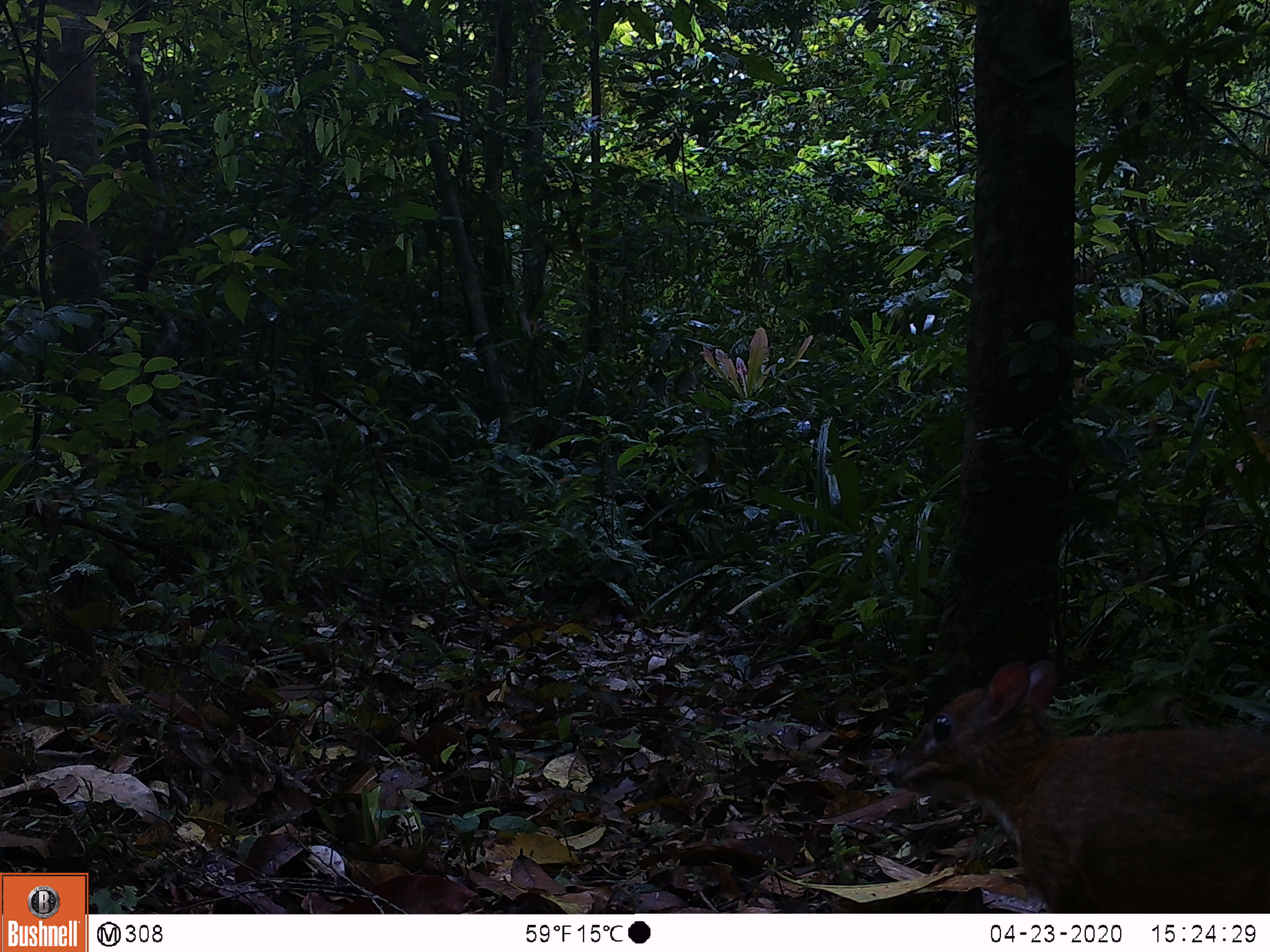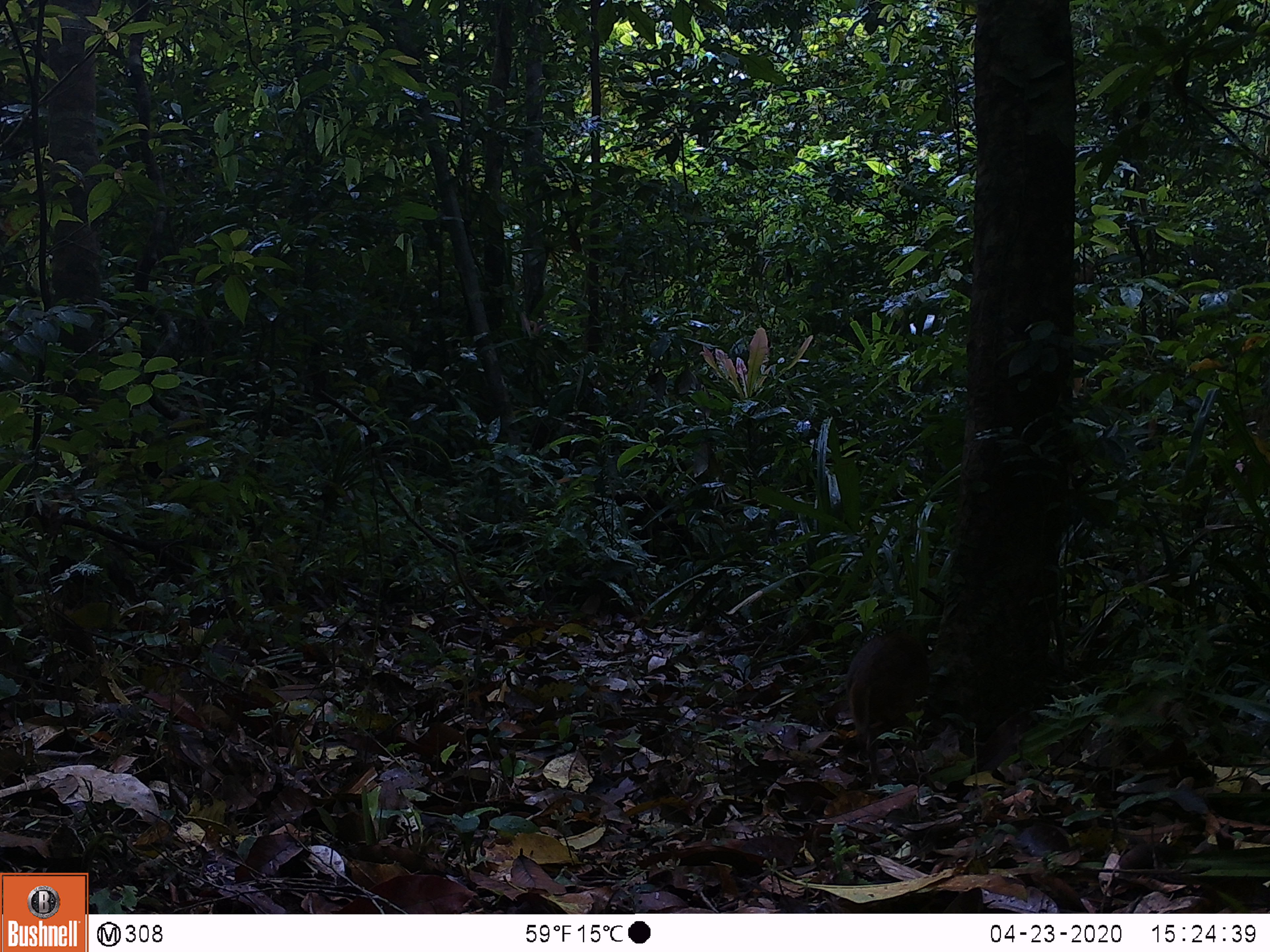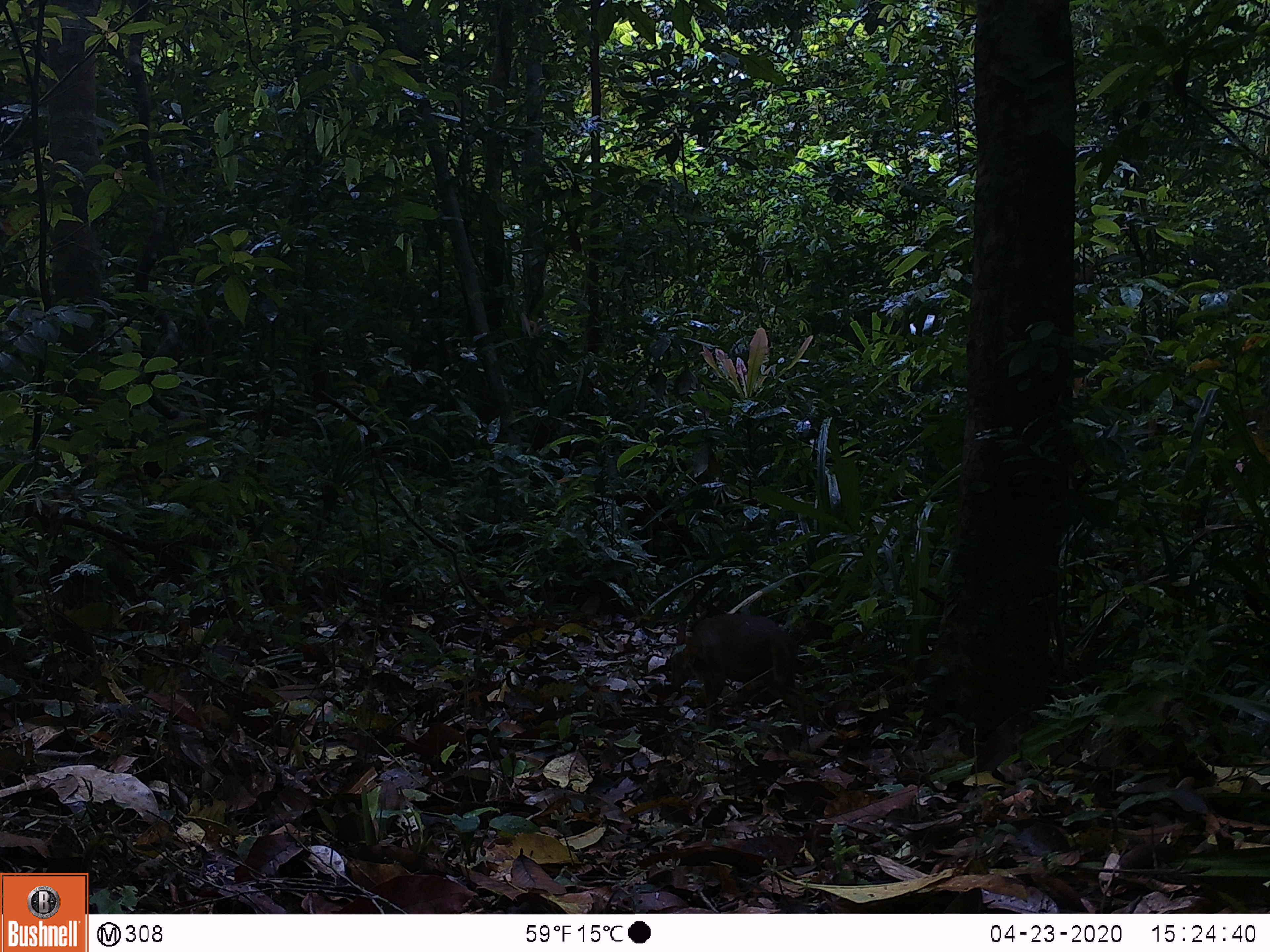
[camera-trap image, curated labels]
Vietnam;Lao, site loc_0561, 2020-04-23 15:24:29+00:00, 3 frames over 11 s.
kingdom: Animalia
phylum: Chordata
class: Mammalia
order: Artiodactyla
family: Bovidae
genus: Capricornis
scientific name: Capricornis sumatraensis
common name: chinese serow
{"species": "chinese serow (Capricornis sumatraensis)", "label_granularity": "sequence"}